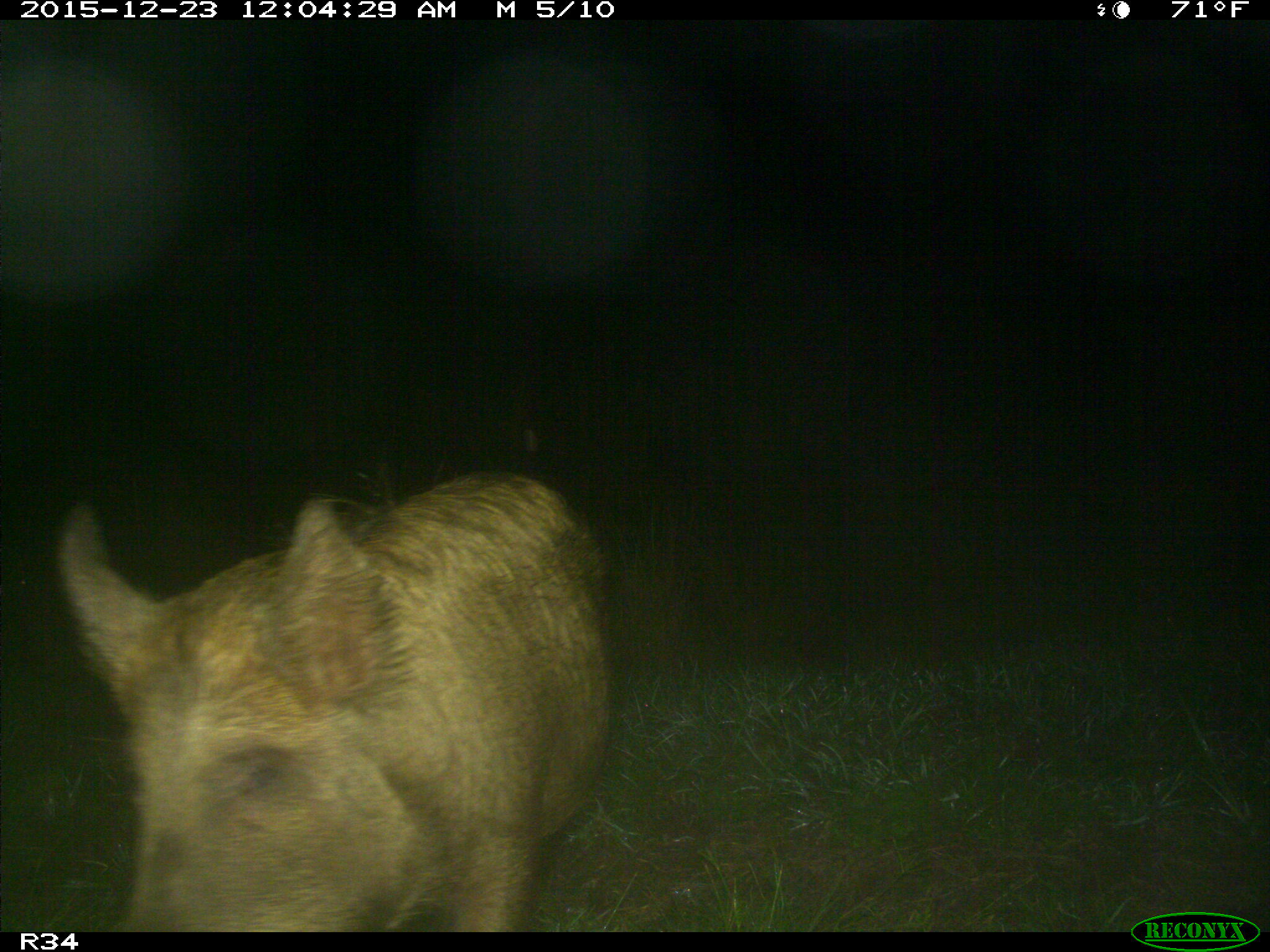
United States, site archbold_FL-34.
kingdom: Animalia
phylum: Chordata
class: Mammalia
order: Artiodactyla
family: Suidae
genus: Sus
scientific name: Sus scrofa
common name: wild boar